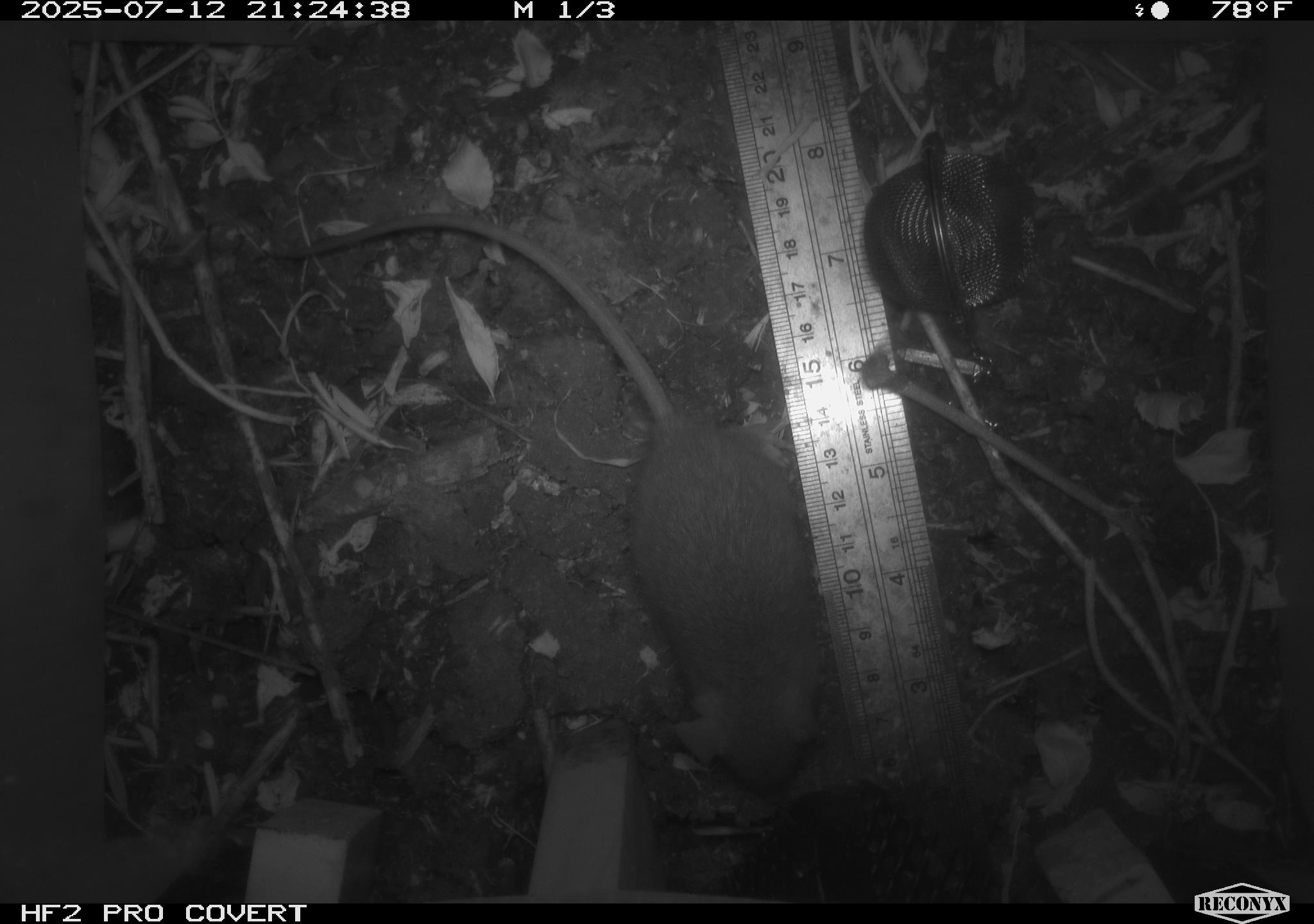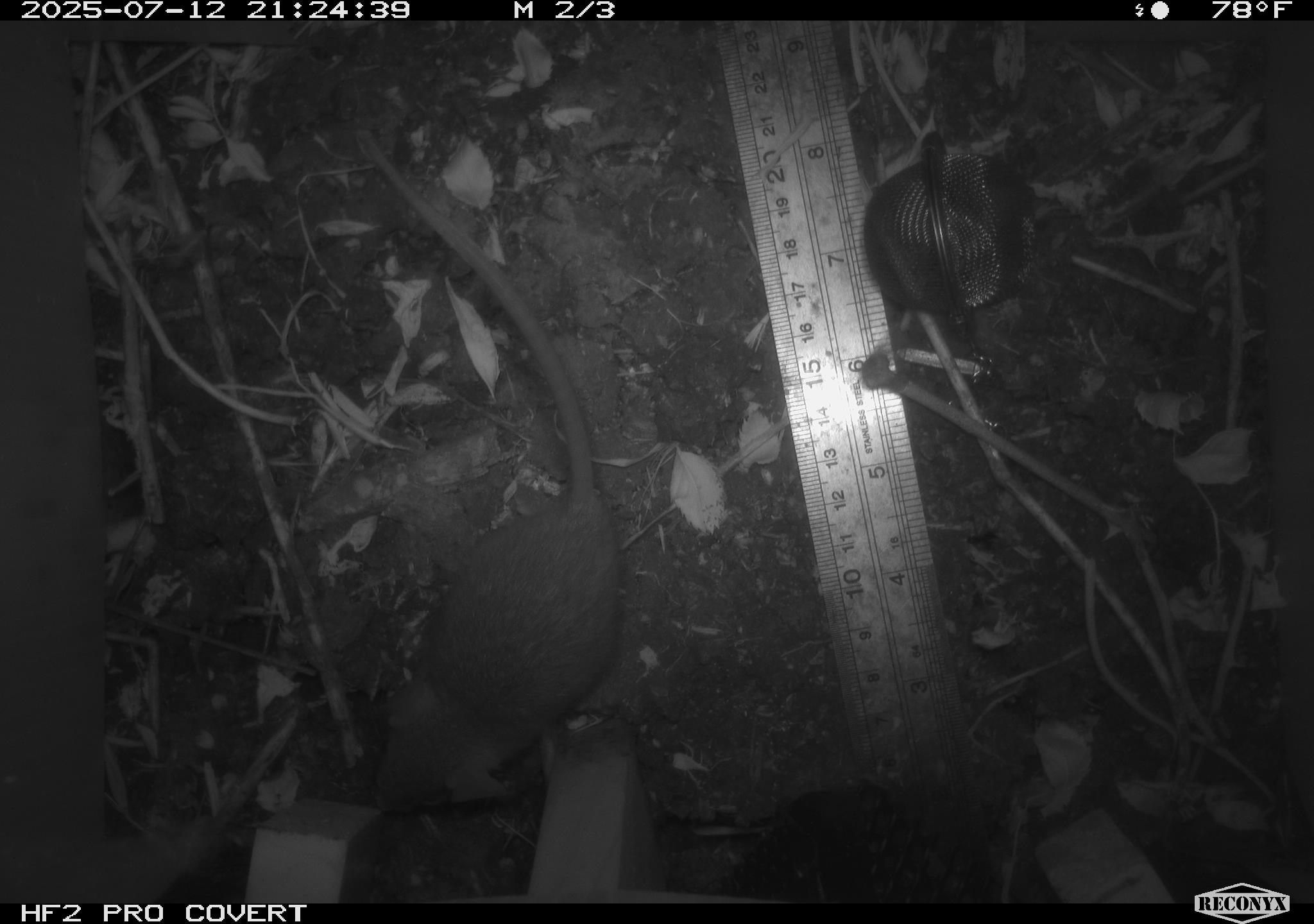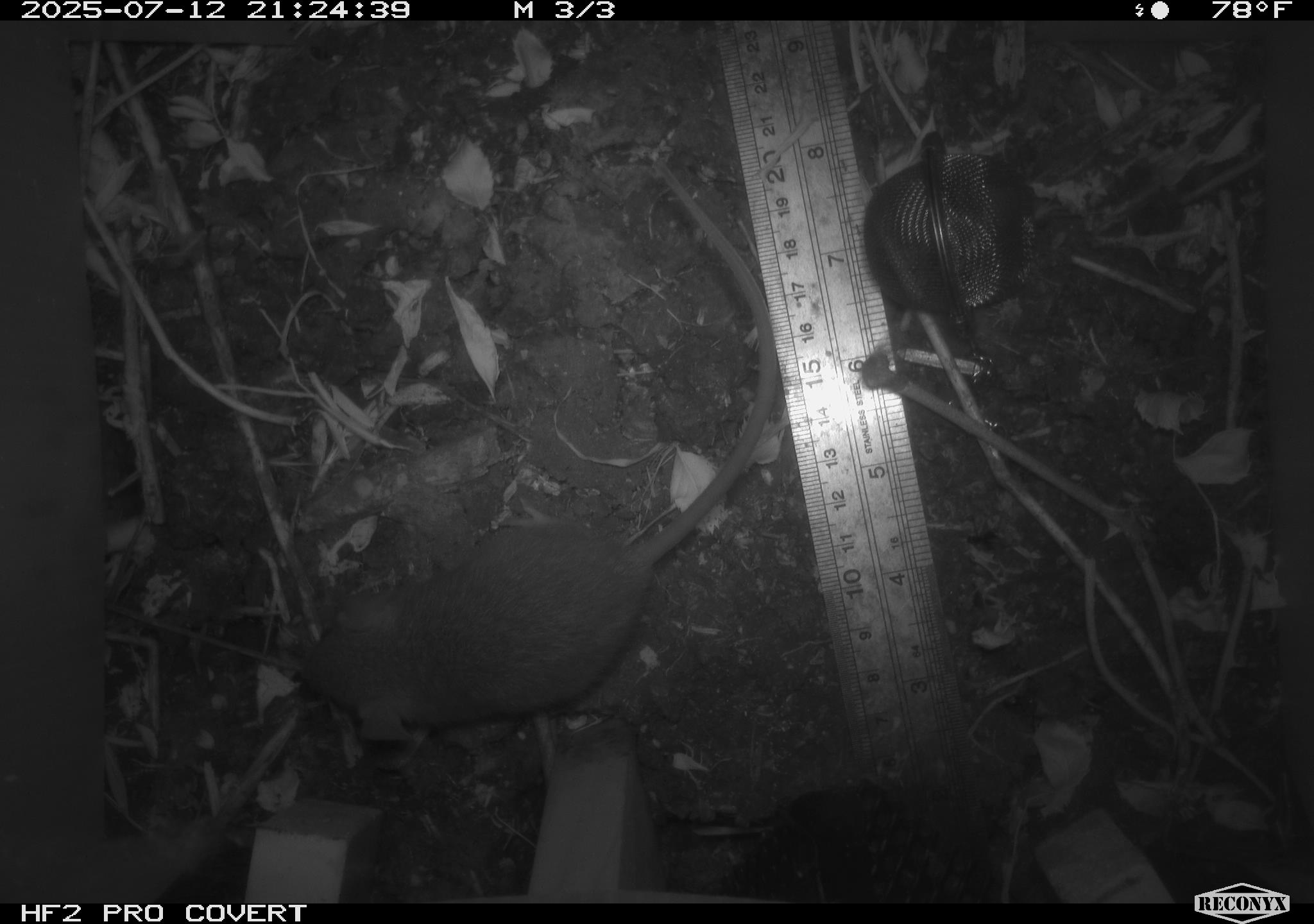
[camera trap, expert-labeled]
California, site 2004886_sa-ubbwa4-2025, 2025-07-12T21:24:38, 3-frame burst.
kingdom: Animalia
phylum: Chordata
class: Mammalia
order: Rodentia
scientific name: Rodentia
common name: rodent